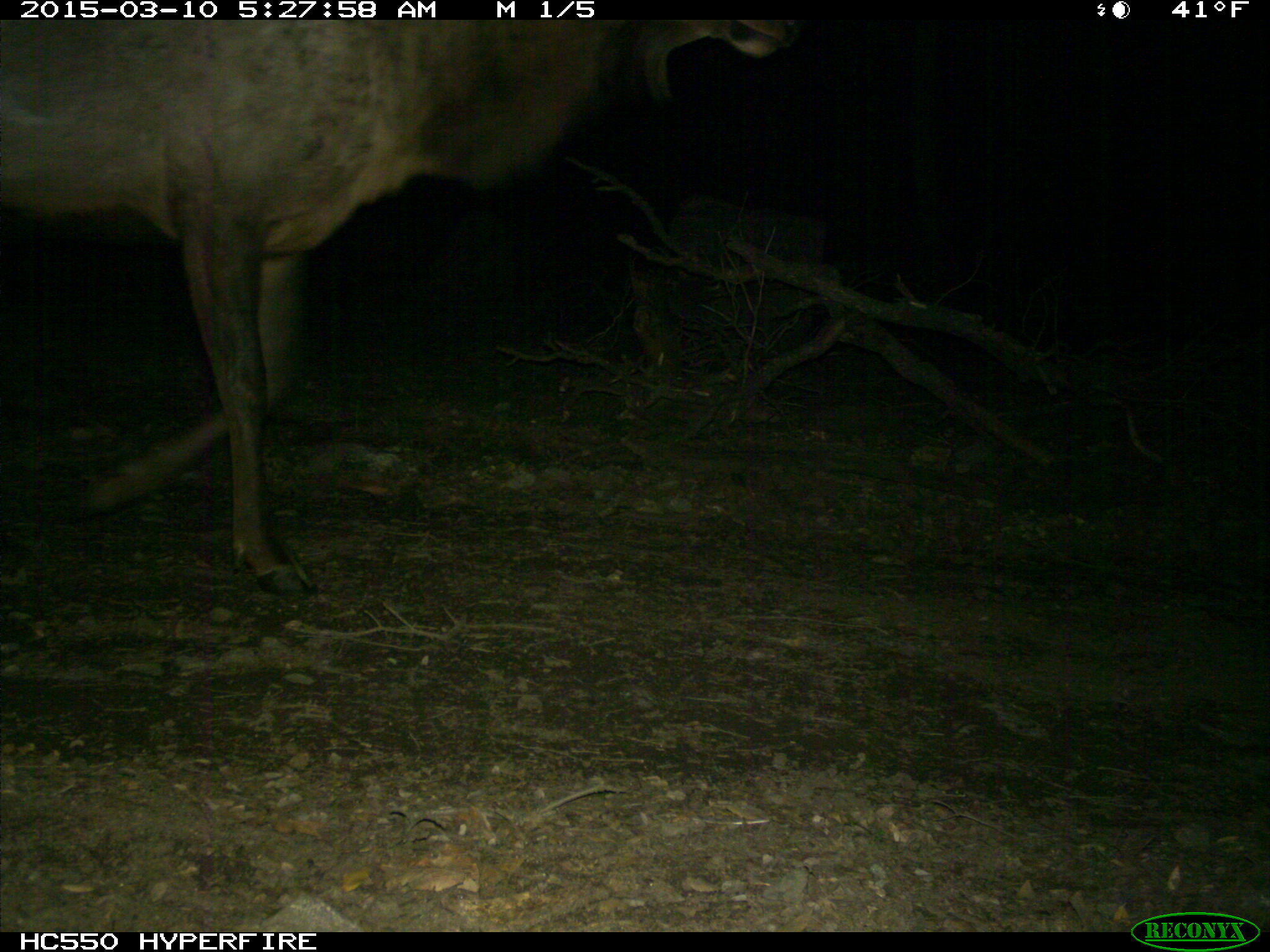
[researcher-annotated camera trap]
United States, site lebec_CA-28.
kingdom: Animalia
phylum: Chordata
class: Mammalia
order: Artiodactyla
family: Cervidae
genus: Cervus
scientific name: Cervus canadensis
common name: elk